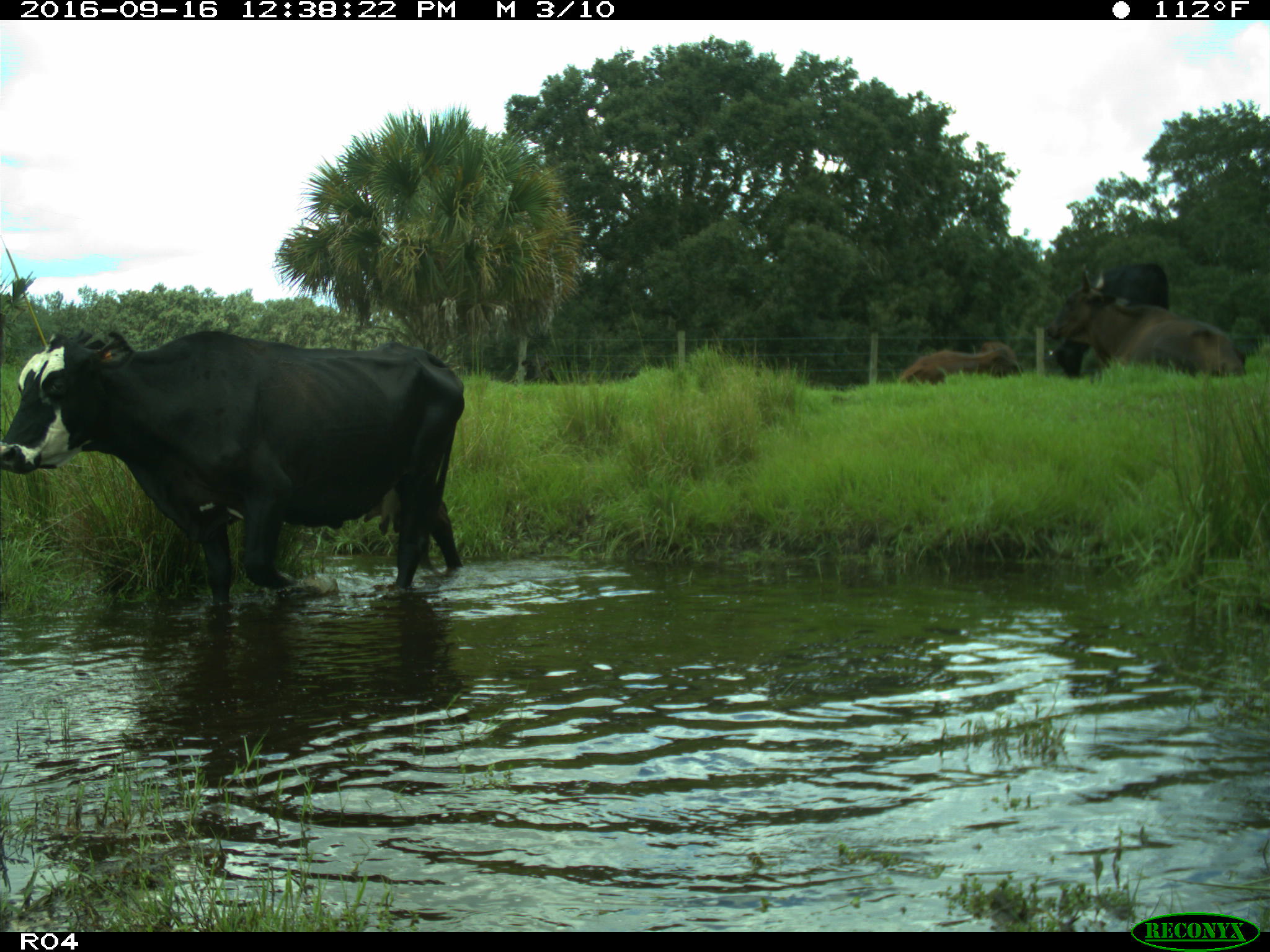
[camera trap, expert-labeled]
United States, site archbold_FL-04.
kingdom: Animalia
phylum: Chordata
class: Mammalia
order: Artiodactyla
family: Bovidae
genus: Bos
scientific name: Bos taurus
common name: domestic cow